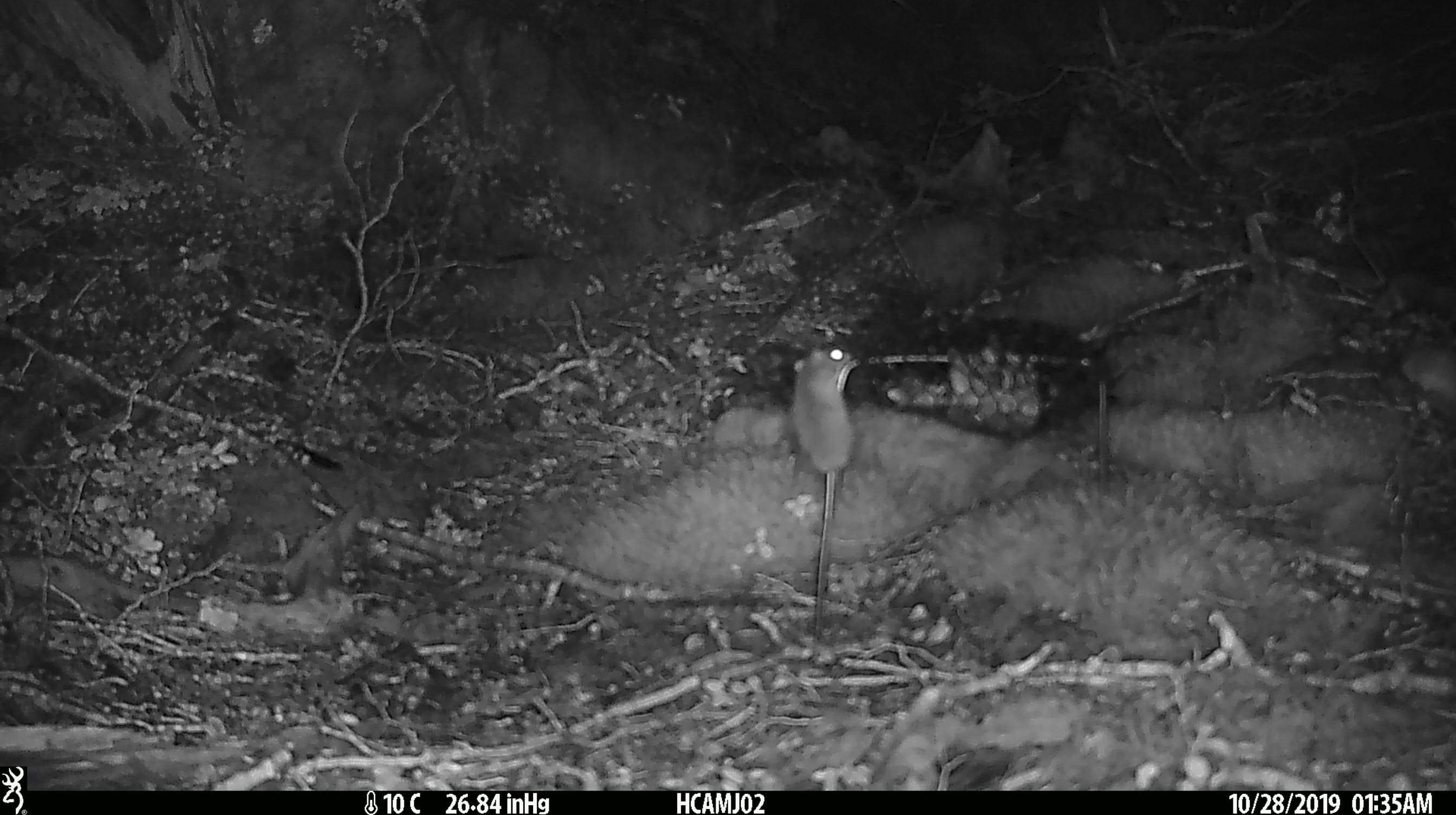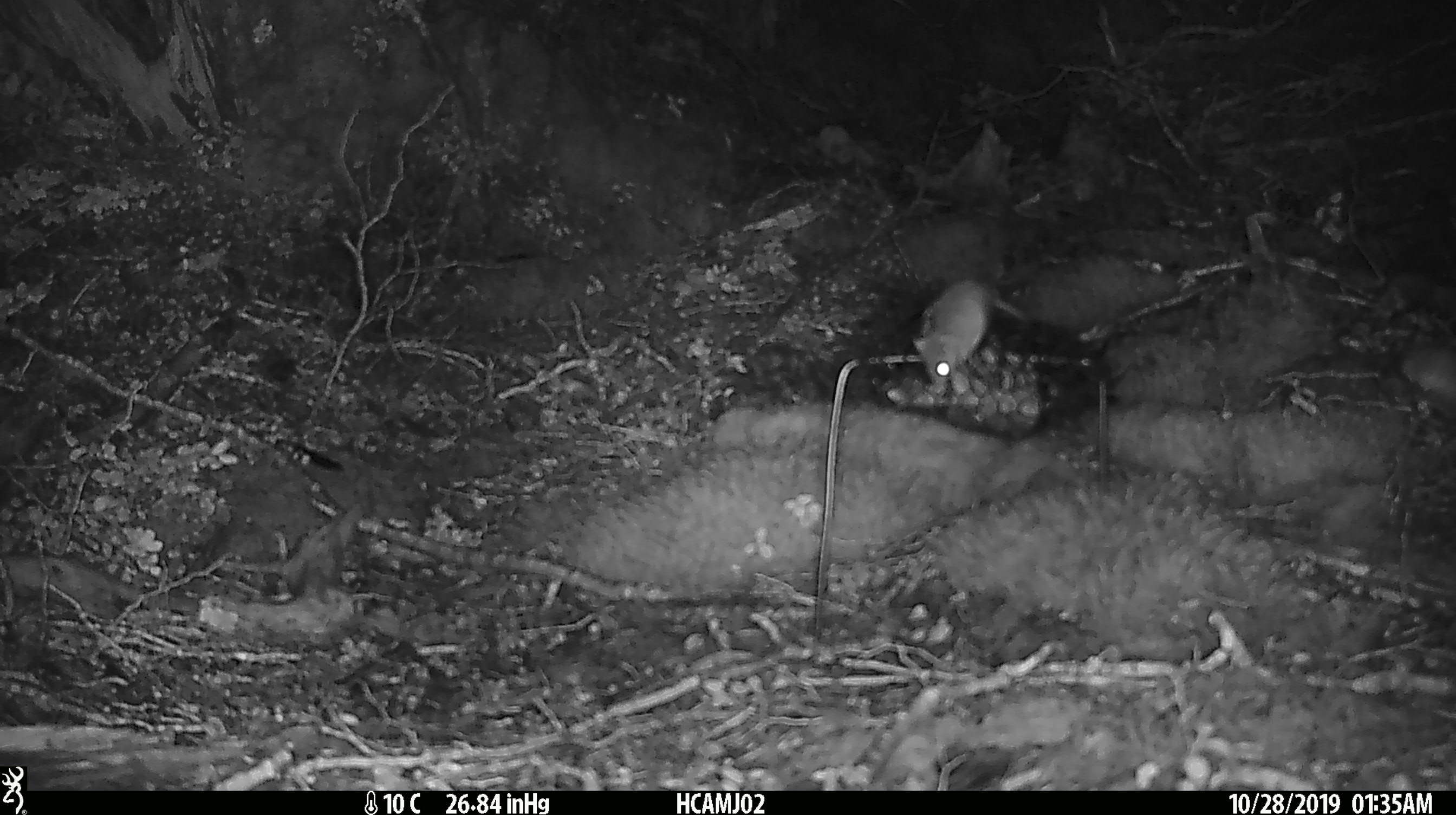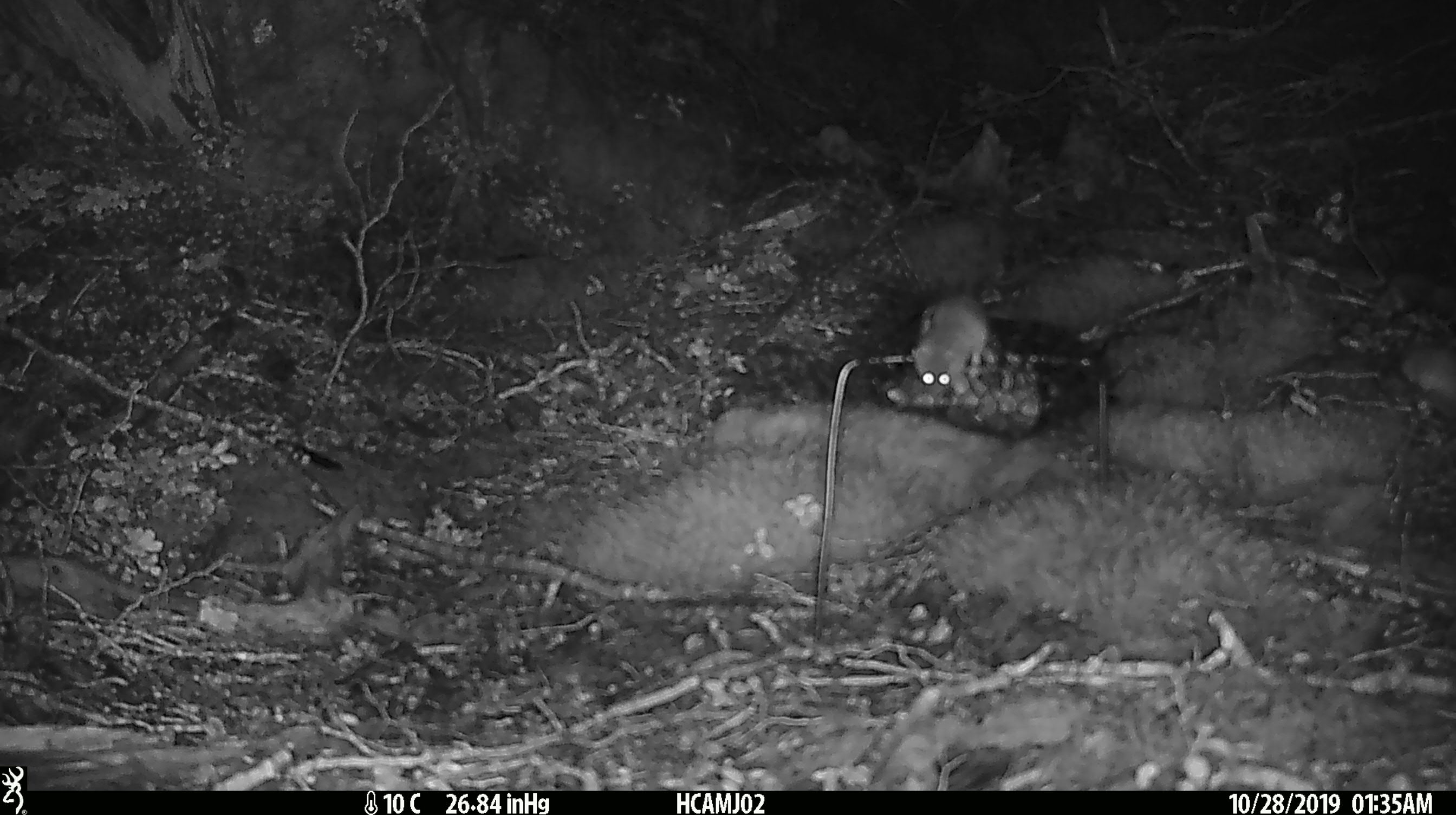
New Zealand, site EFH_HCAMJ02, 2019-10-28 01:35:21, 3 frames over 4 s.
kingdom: Animalia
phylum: Chordata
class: Mammalia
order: Rodentia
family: Muridae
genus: Mus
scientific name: Mus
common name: mouse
Mouse (Mus).